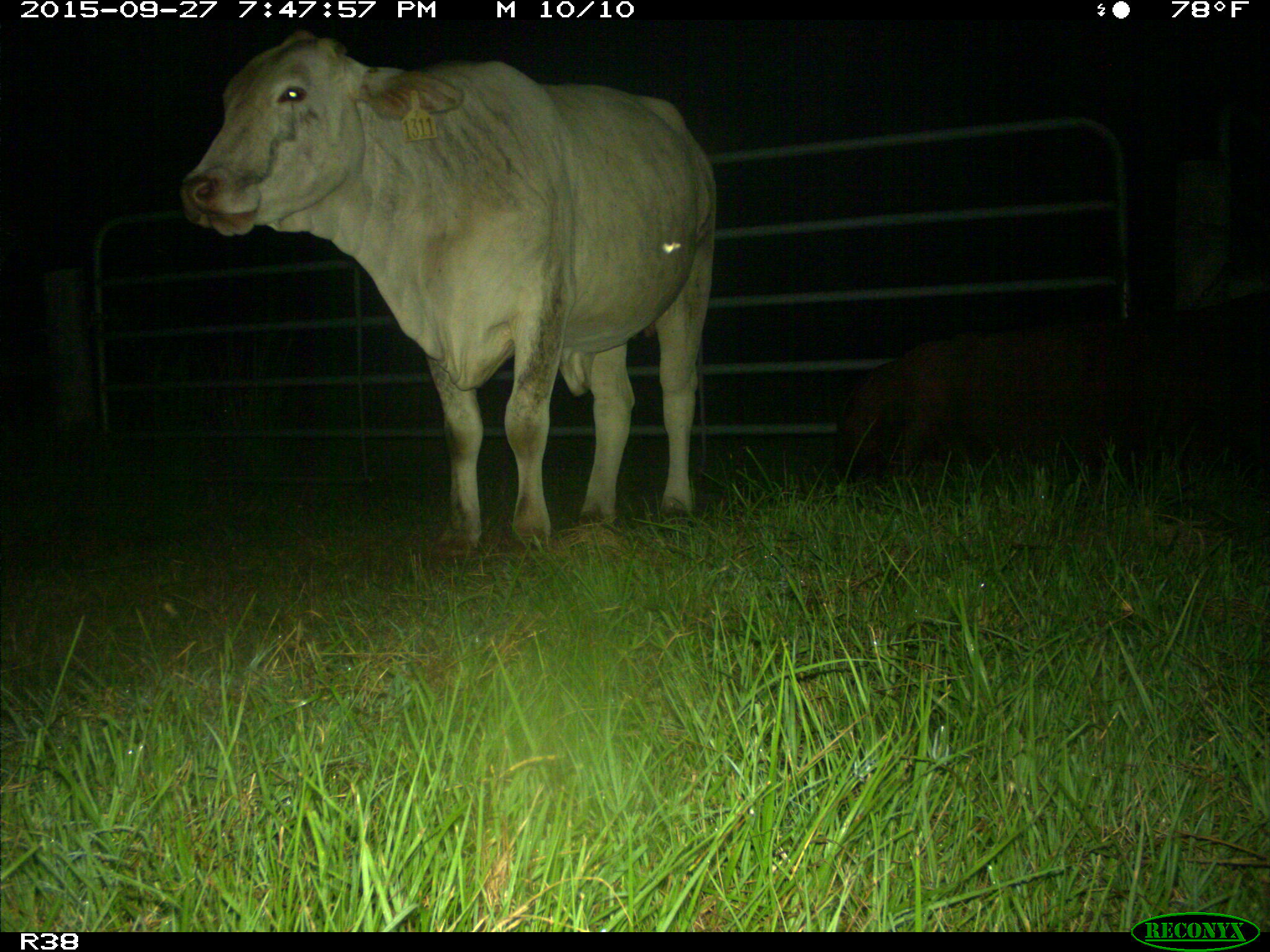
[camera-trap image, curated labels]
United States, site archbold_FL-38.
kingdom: Animalia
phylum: Chordata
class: Mammalia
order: Artiodactyla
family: Suidae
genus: Sus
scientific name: Sus scrofa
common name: wild boar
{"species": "Sus scrofa (wild boar)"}